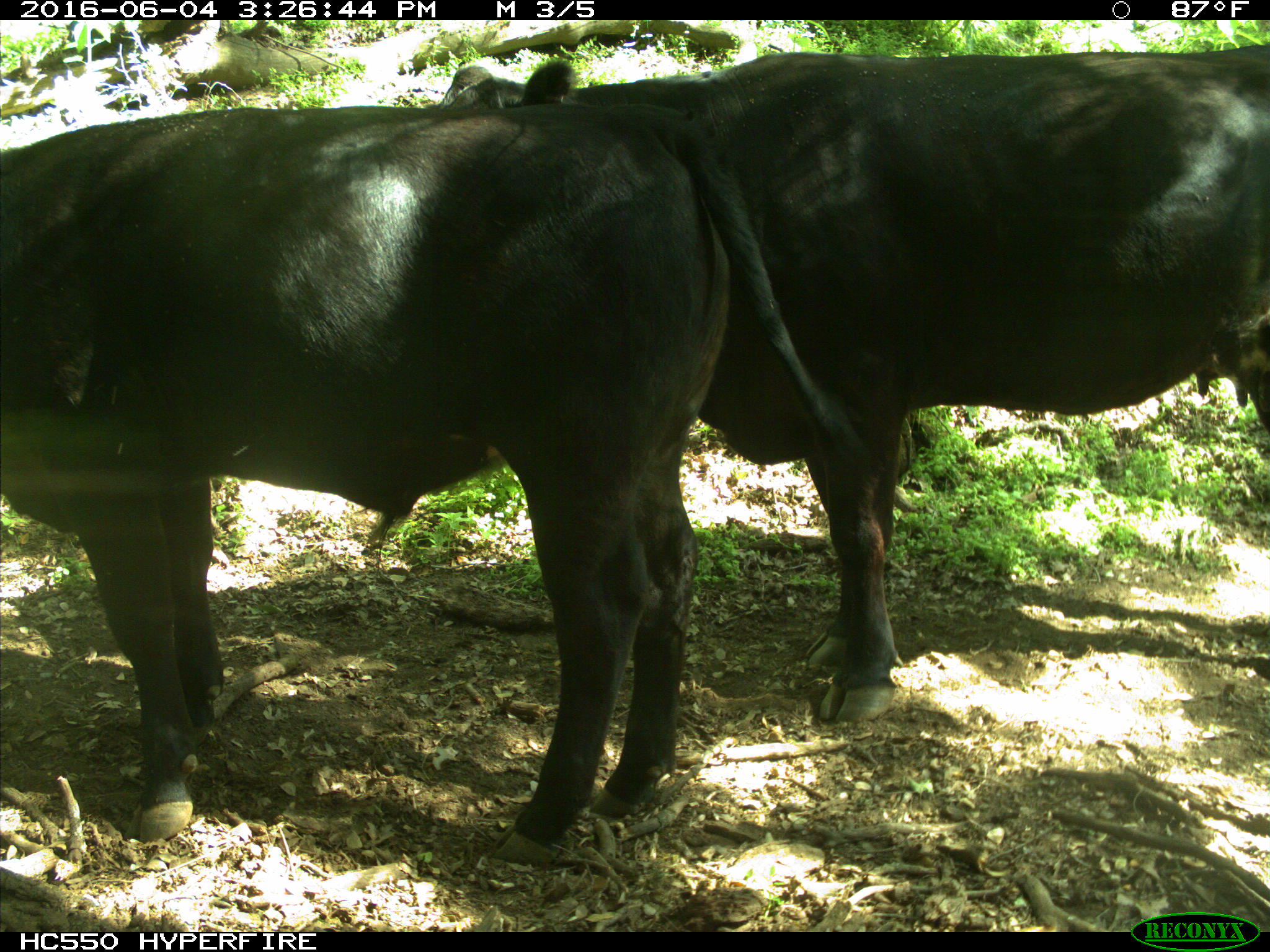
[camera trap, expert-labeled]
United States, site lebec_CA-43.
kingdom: Animalia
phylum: Chordata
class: Mammalia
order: Artiodactyla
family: Bovidae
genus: Bos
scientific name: Bos taurus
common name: domestic cow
Bos taurus (domestic cow).